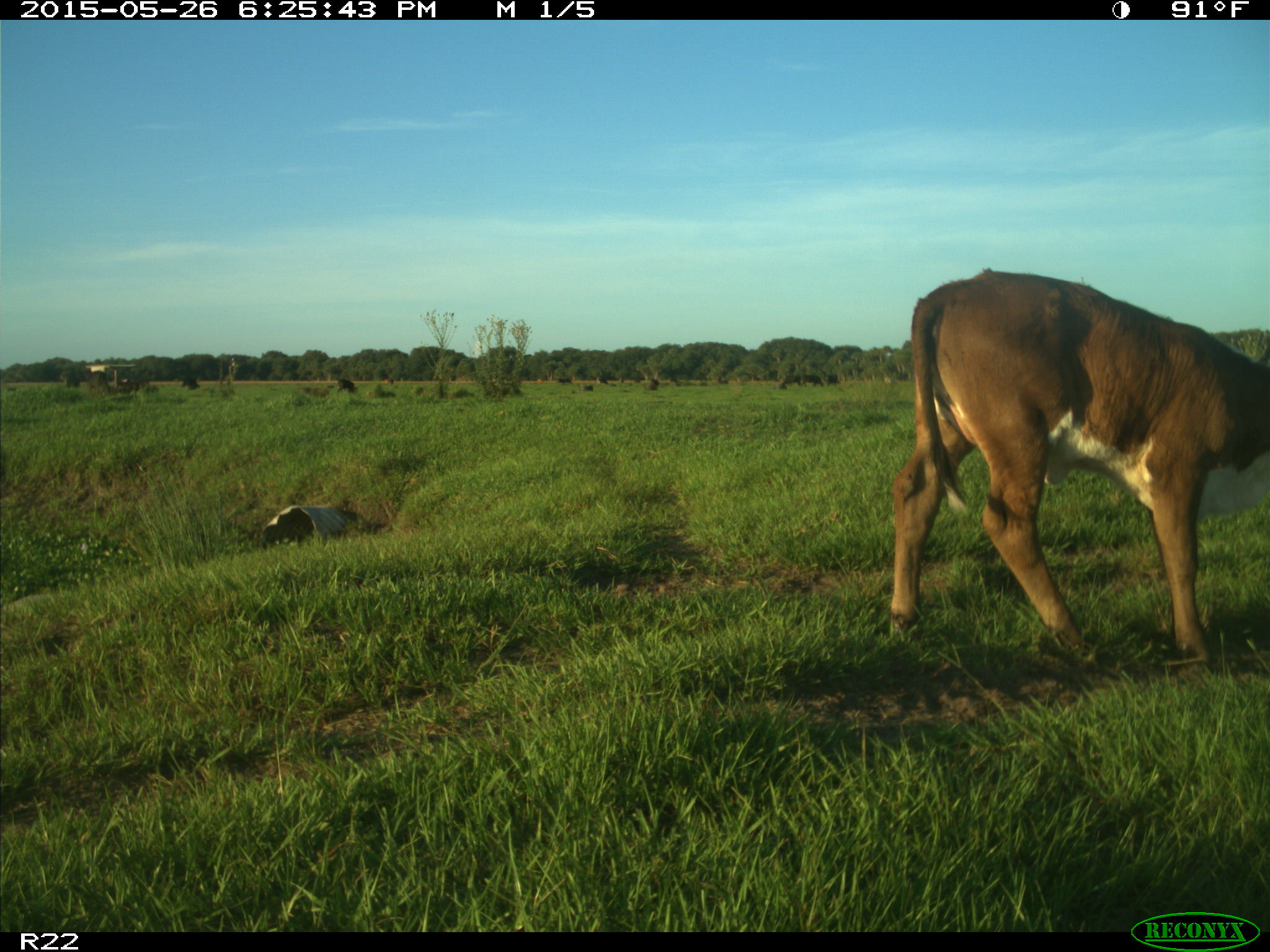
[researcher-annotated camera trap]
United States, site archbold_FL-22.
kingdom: Animalia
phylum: Chordata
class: Mammalia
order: Artiodactyla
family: Bovidae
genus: Bos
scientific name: Bos taurus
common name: domestic cow